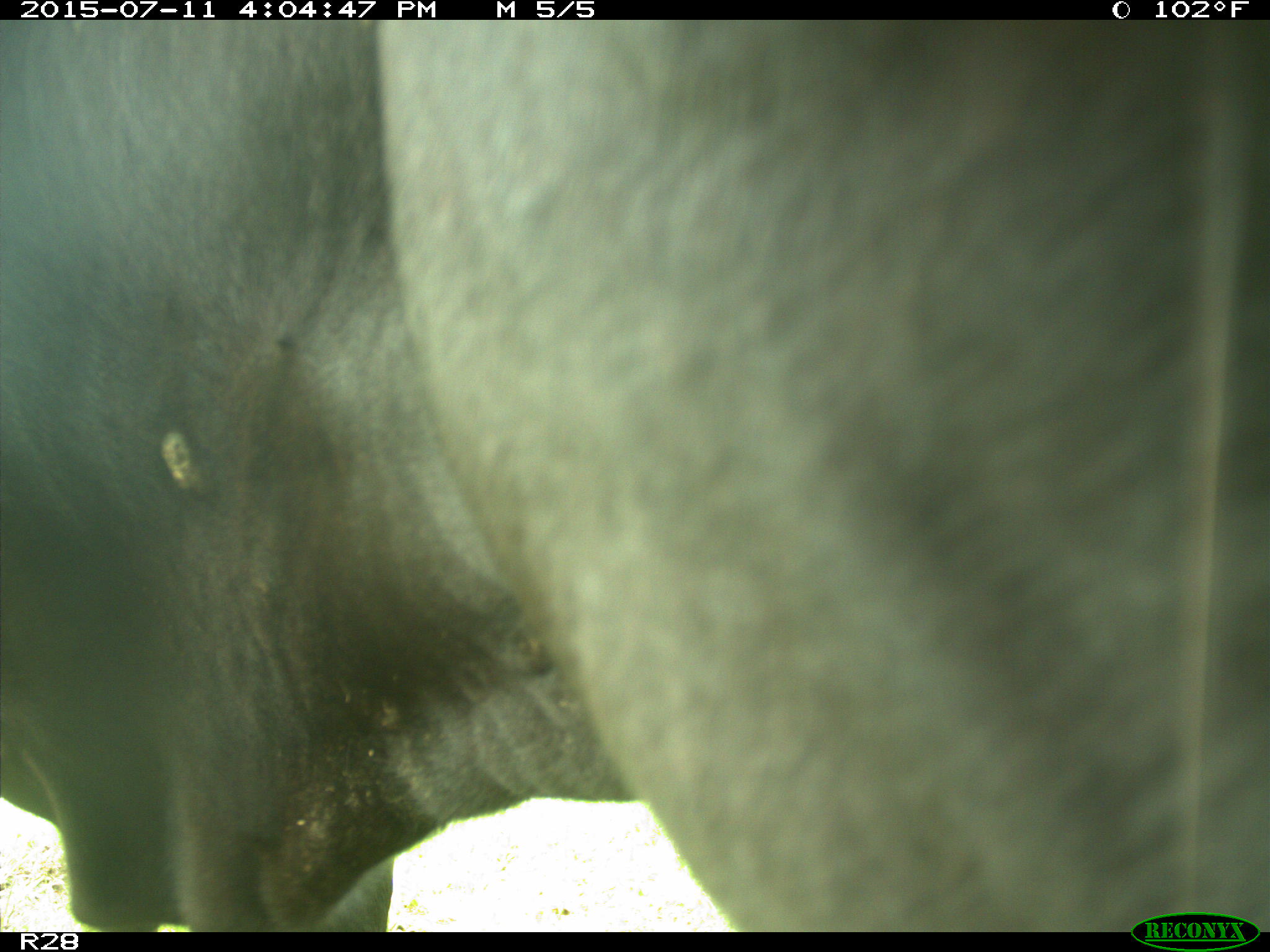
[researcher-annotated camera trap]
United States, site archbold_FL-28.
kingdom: Animalia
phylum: Chordata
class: Mammalia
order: Artiodactyla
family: Bovidae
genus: Bos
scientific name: Bos taurus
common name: domestic cow